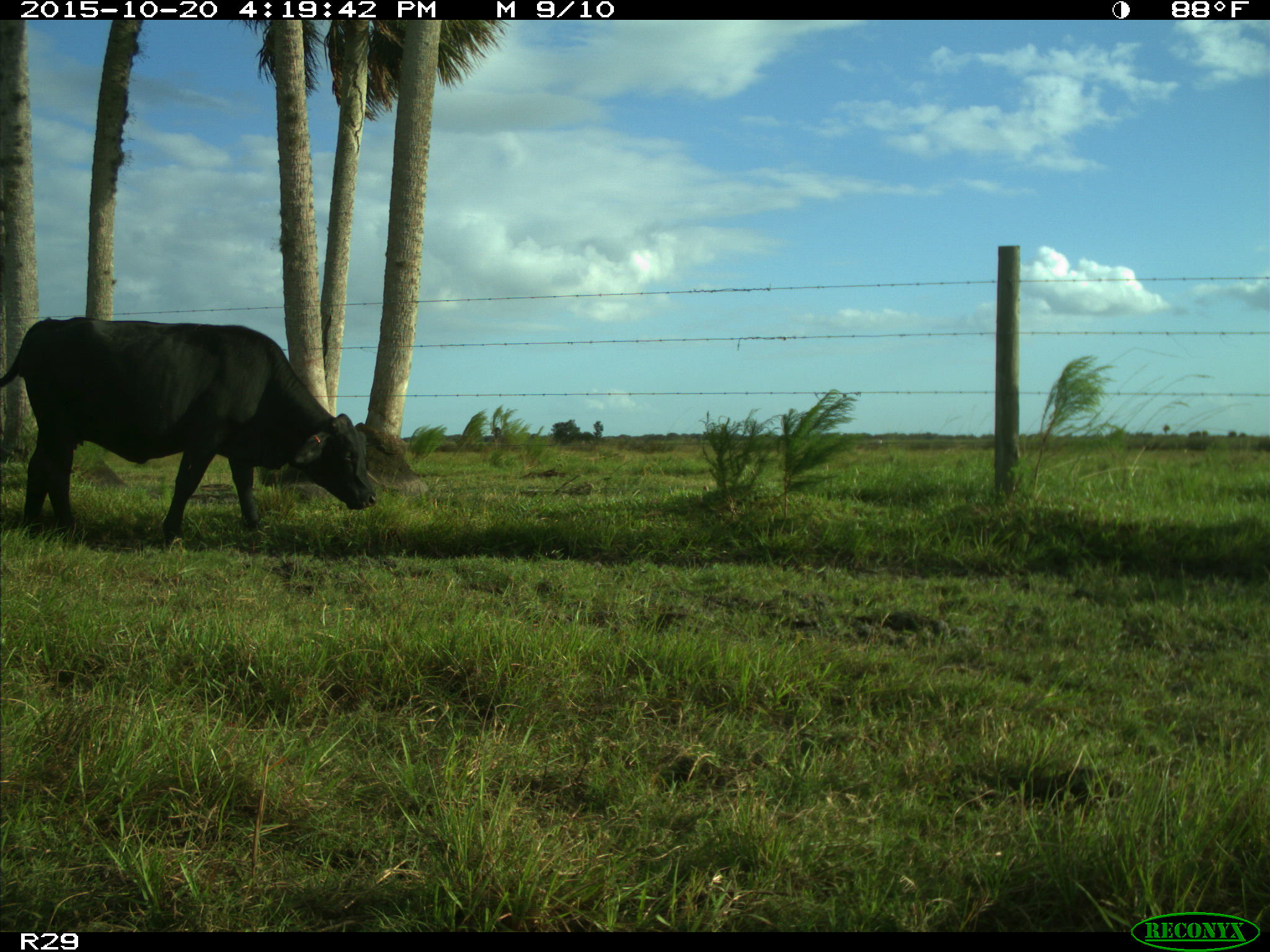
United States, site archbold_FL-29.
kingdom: Animalia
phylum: Chordata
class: Mammalia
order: Artiodactyla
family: Bovidae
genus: Bos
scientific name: Bos taurus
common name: domestic cow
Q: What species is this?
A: Bos taurus (domestic cow).